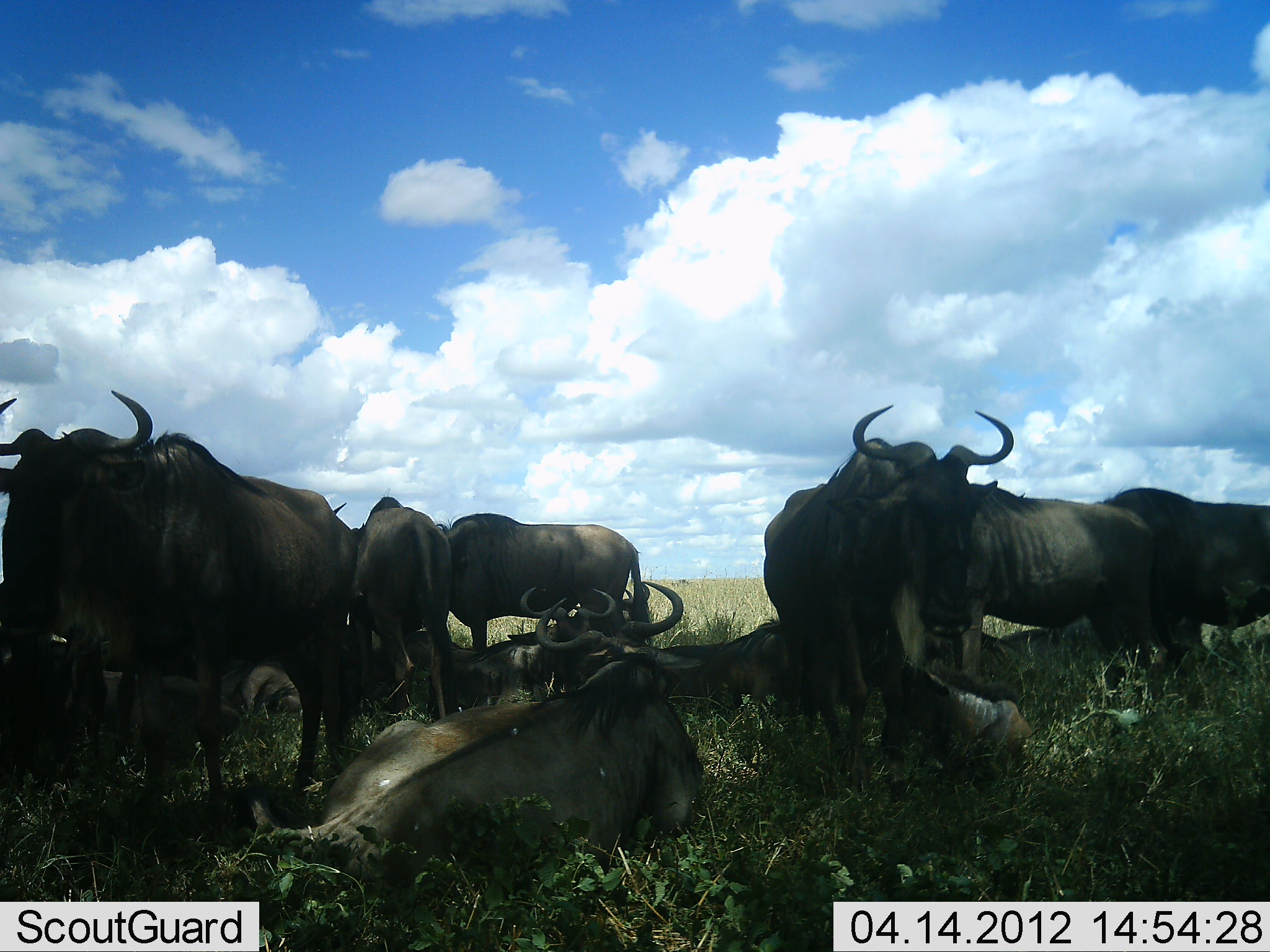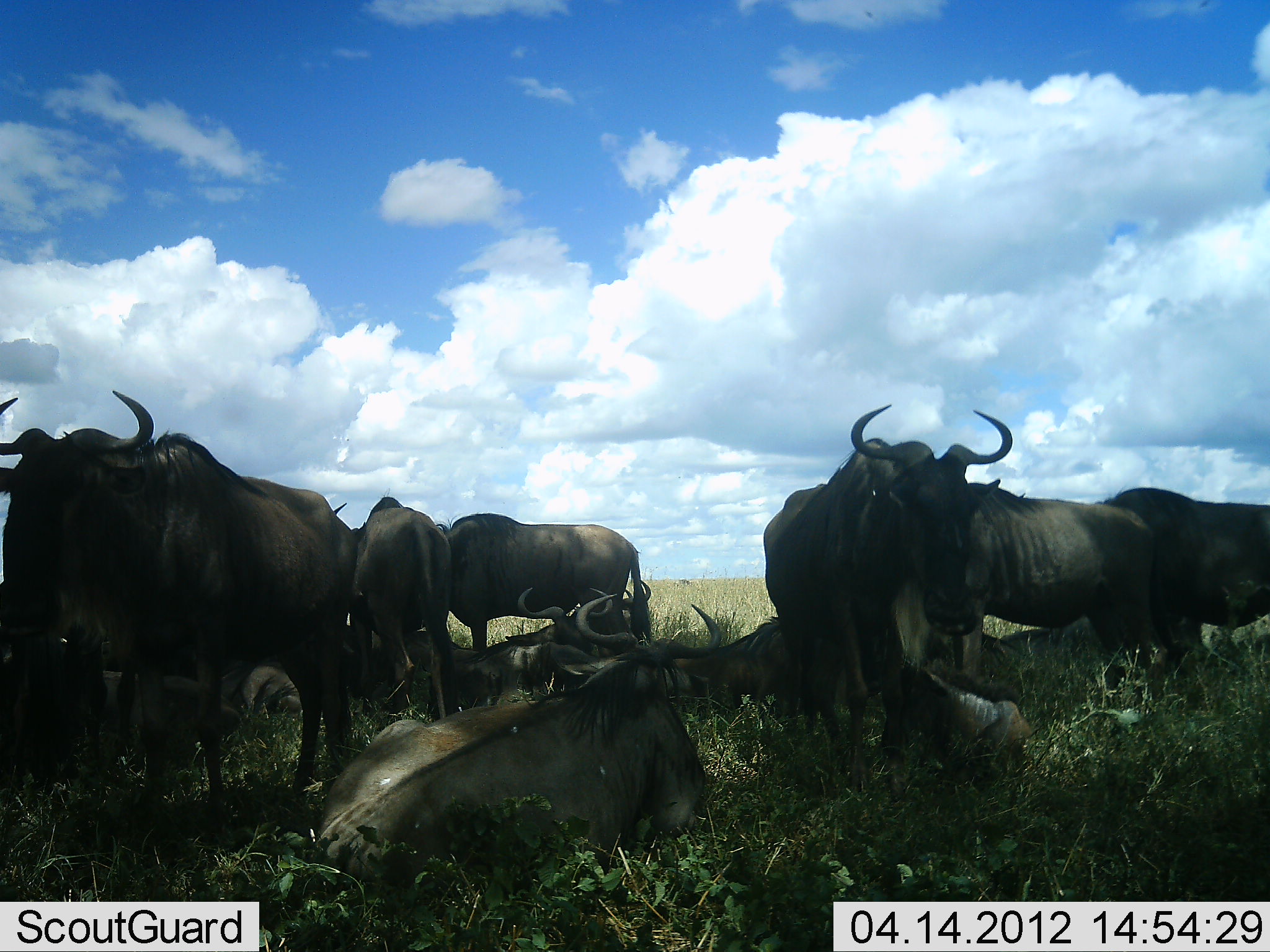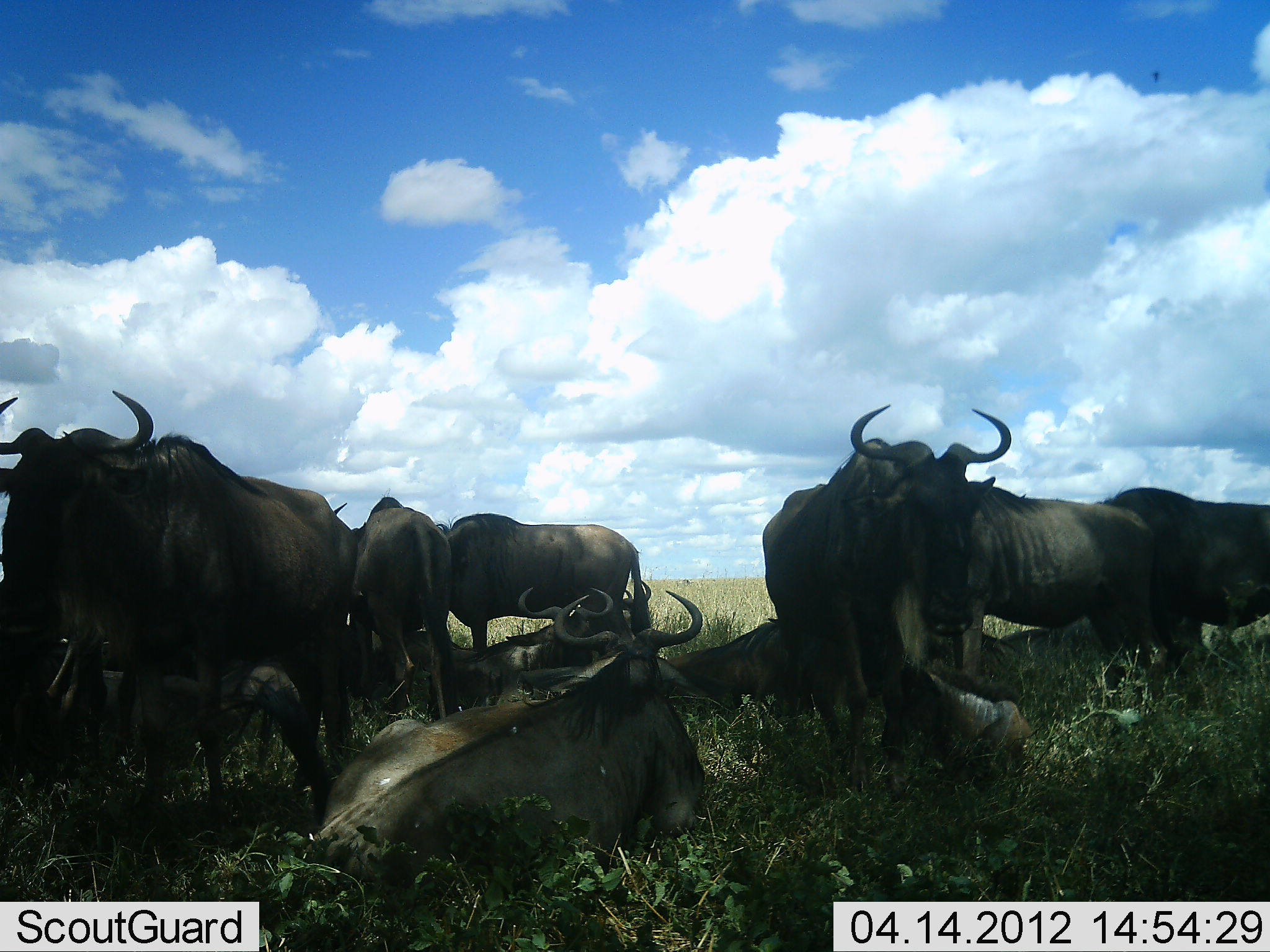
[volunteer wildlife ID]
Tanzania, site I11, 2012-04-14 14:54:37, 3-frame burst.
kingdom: Animalia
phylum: Chordata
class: Mammalia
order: Artiodactyla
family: Bovidae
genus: Connochaetes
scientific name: Connochaetes taurinus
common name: blue wildebeest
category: wildebeest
Wildebeest (blue wildebeest) (Connochaetes taurinus), count 11-50. Behavior (volunteer vote fractions): standing 71%, resting 100%, moving 0%, interacting 12%. Young present (vote fraction): 33%. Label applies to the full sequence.